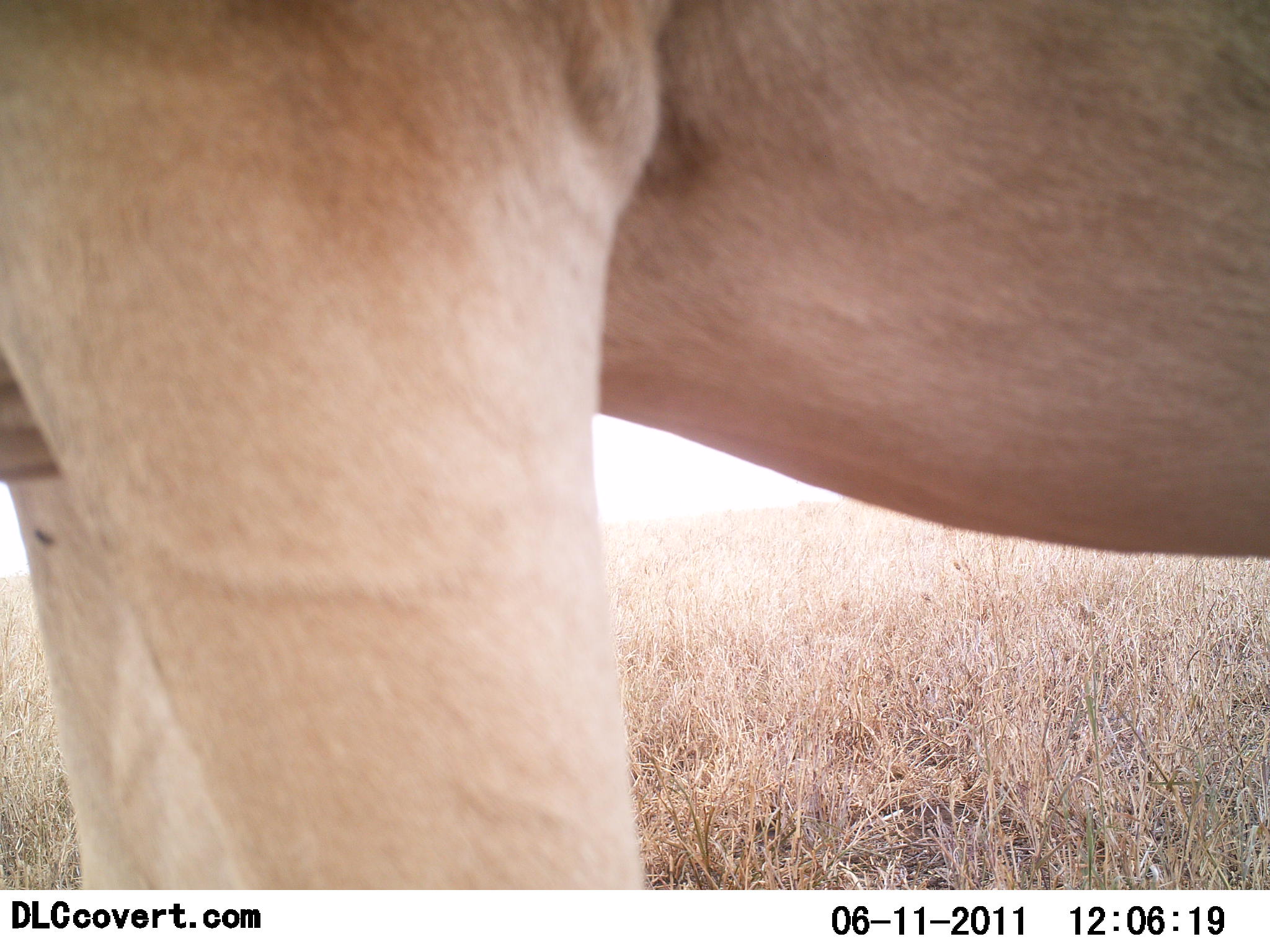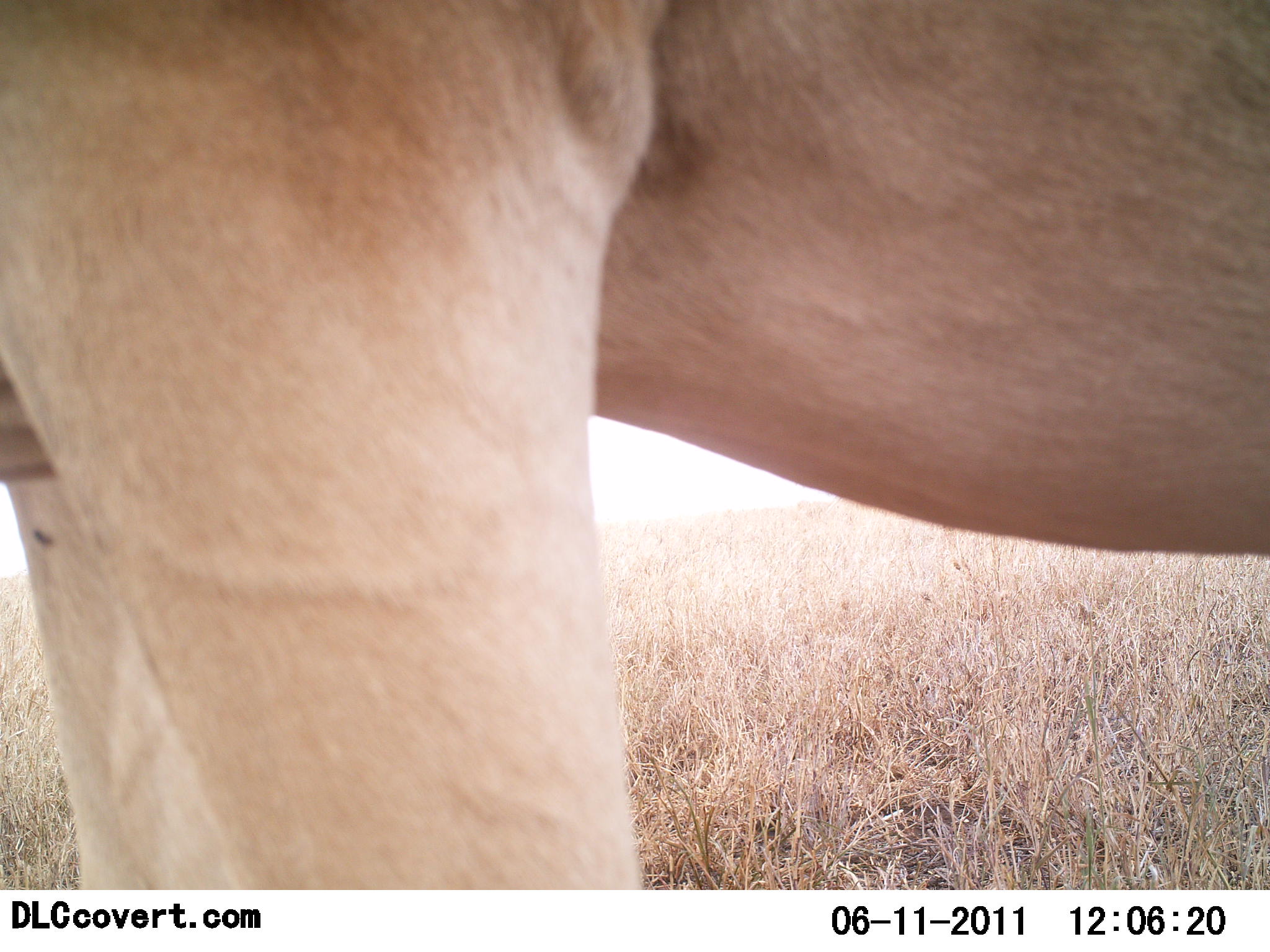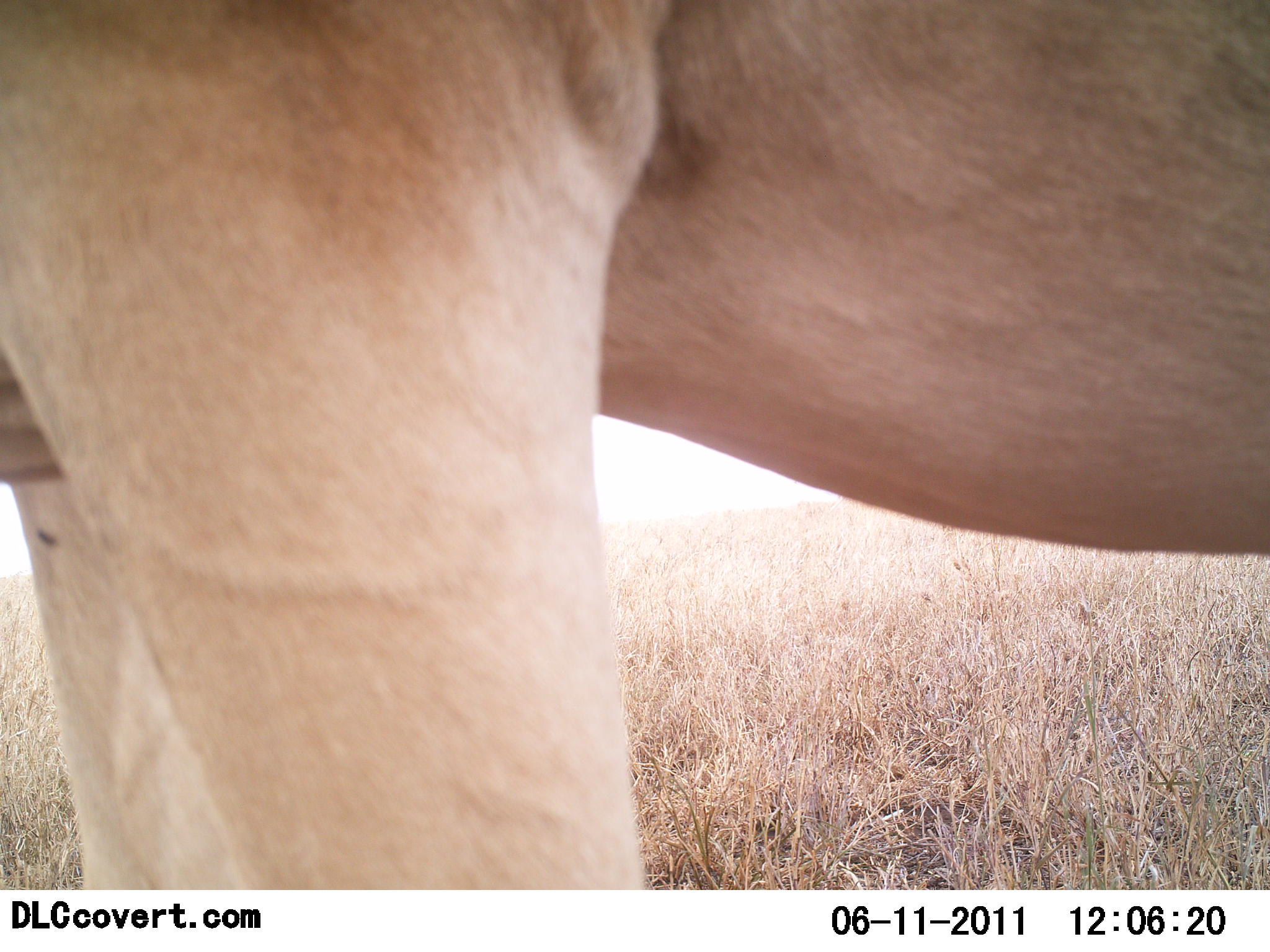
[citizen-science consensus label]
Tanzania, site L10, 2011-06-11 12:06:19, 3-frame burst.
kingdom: Animalia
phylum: Chordata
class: Mammalia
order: Artiodactyla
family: Bovidae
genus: Alcelaphus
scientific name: Alcelaphus buselaphus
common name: hartebeest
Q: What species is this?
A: Hartebeest (Alcelaphus buselaphus).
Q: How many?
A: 1.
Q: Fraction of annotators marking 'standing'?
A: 100%.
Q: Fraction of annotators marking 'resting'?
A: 0%.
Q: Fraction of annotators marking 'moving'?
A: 0%.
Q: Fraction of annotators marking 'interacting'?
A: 0%.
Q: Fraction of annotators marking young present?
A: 0%.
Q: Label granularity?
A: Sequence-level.